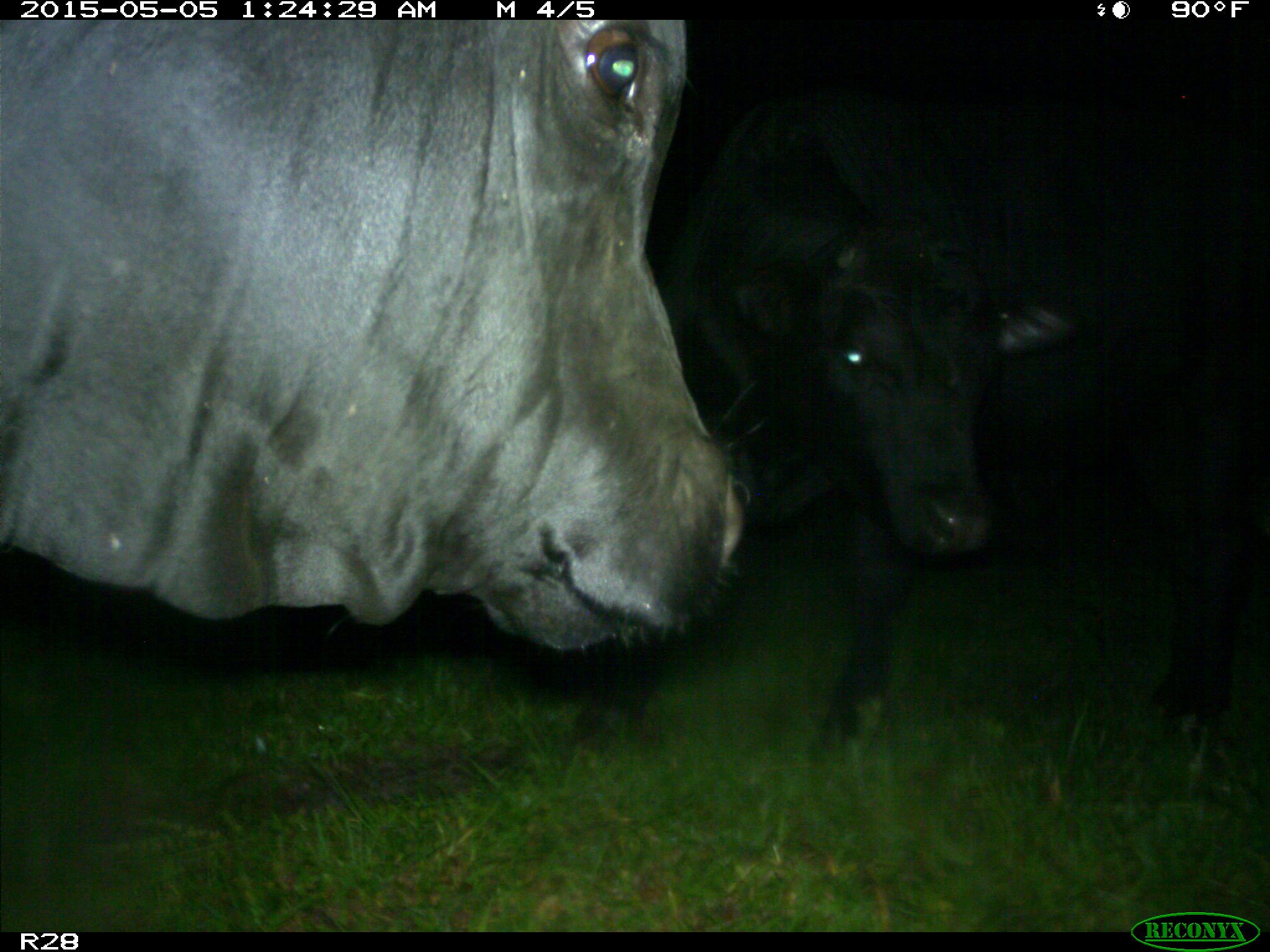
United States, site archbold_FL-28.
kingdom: Animalia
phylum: Chordata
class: Mammalia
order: Artiodactyla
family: Bovidae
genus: Bos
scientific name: Bos taurus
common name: domestic cow